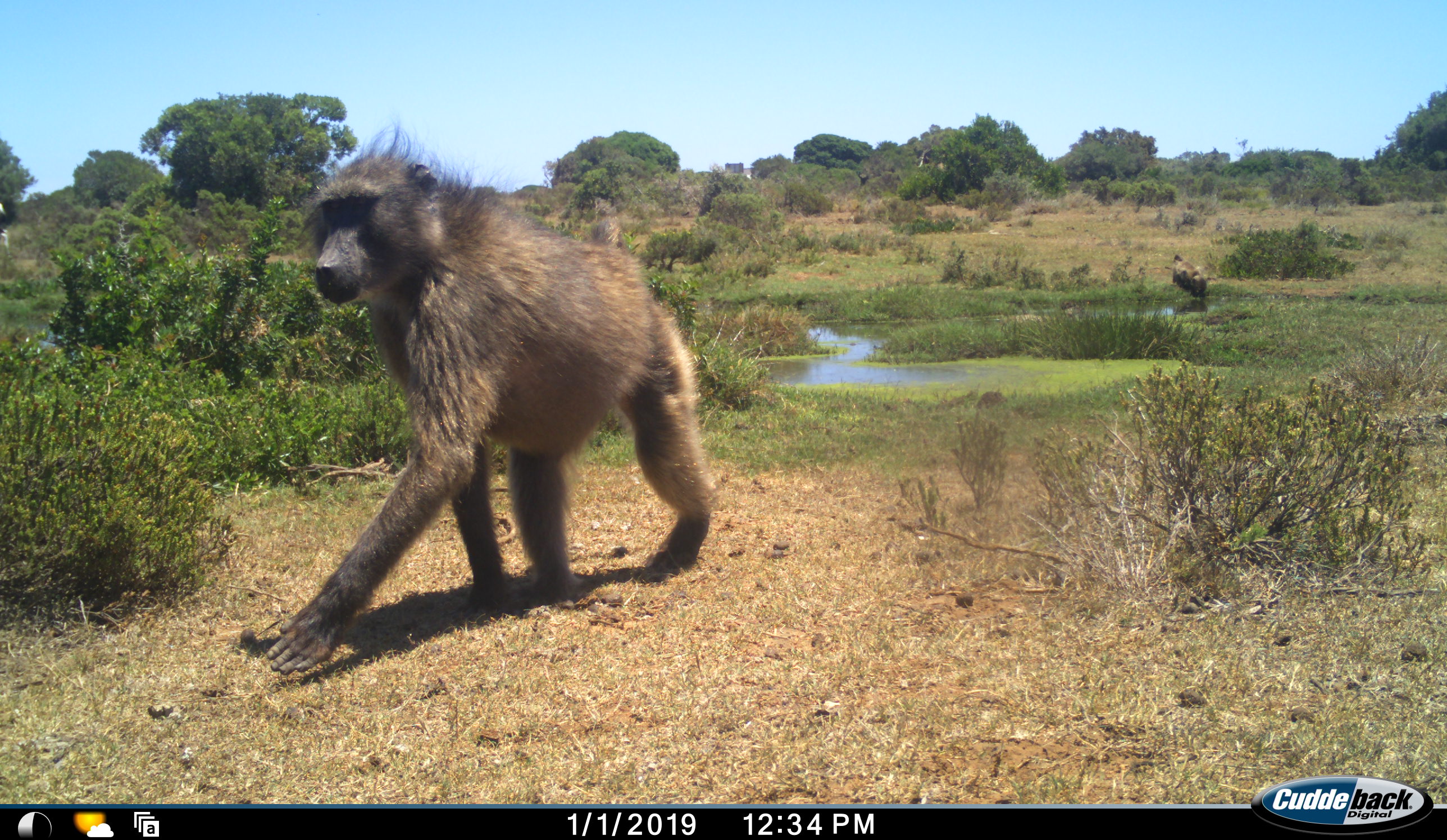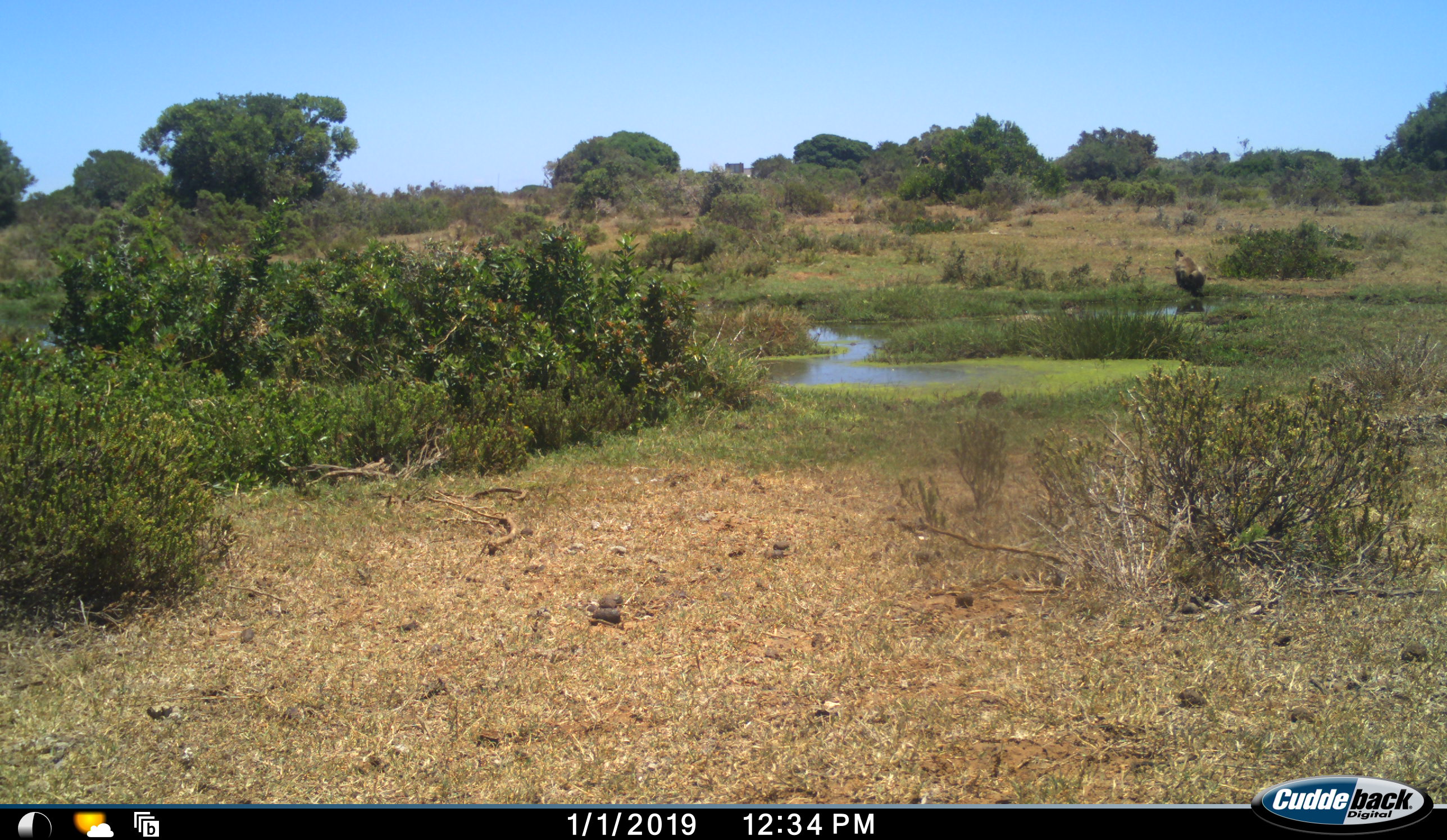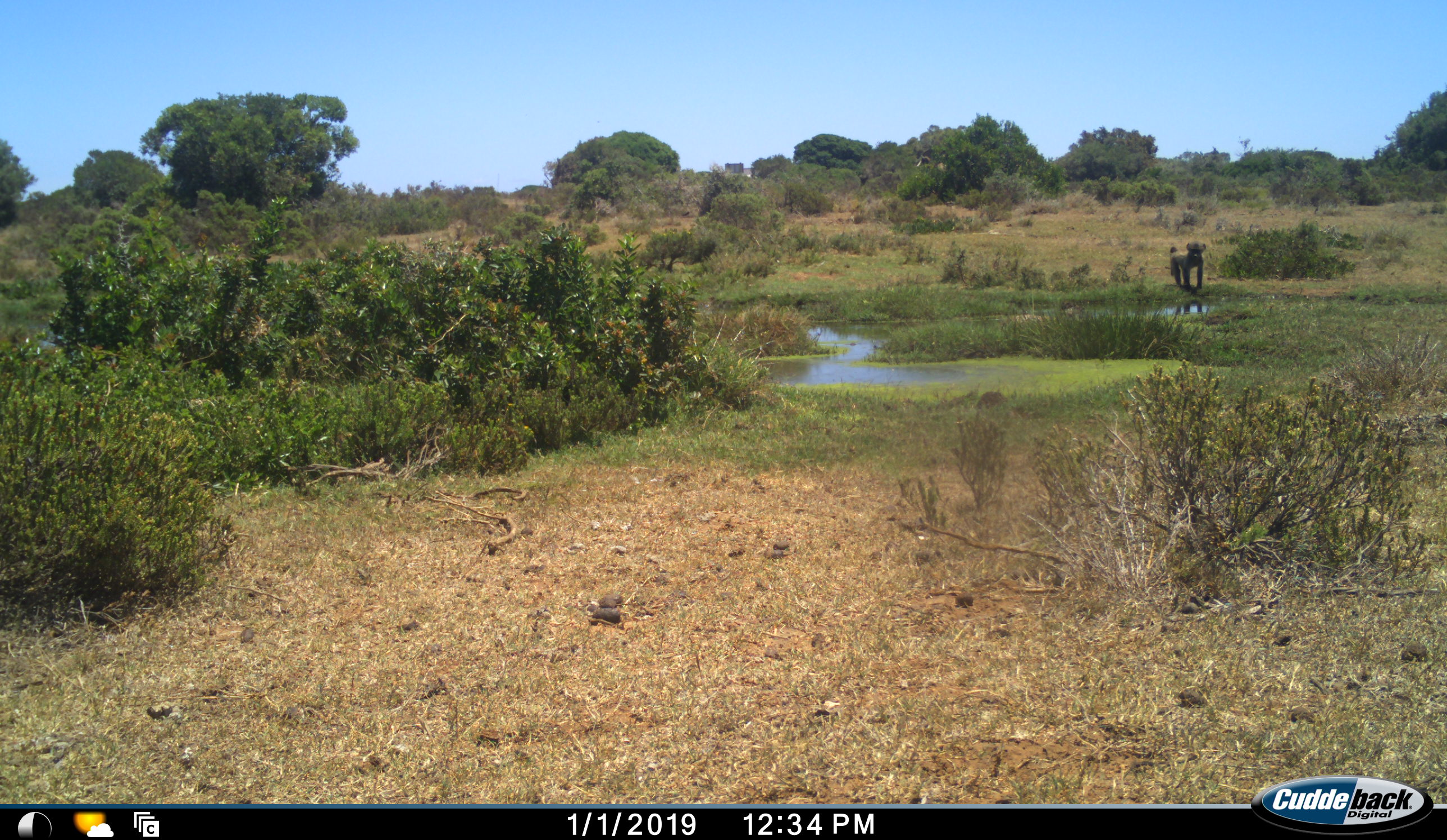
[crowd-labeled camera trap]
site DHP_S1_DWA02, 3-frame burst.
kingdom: Animalia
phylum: Chordata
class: Mammalia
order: Primates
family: Cercopithecidae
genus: Papio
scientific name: Papio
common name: baboon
Baboon (Papio), count 2. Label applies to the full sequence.